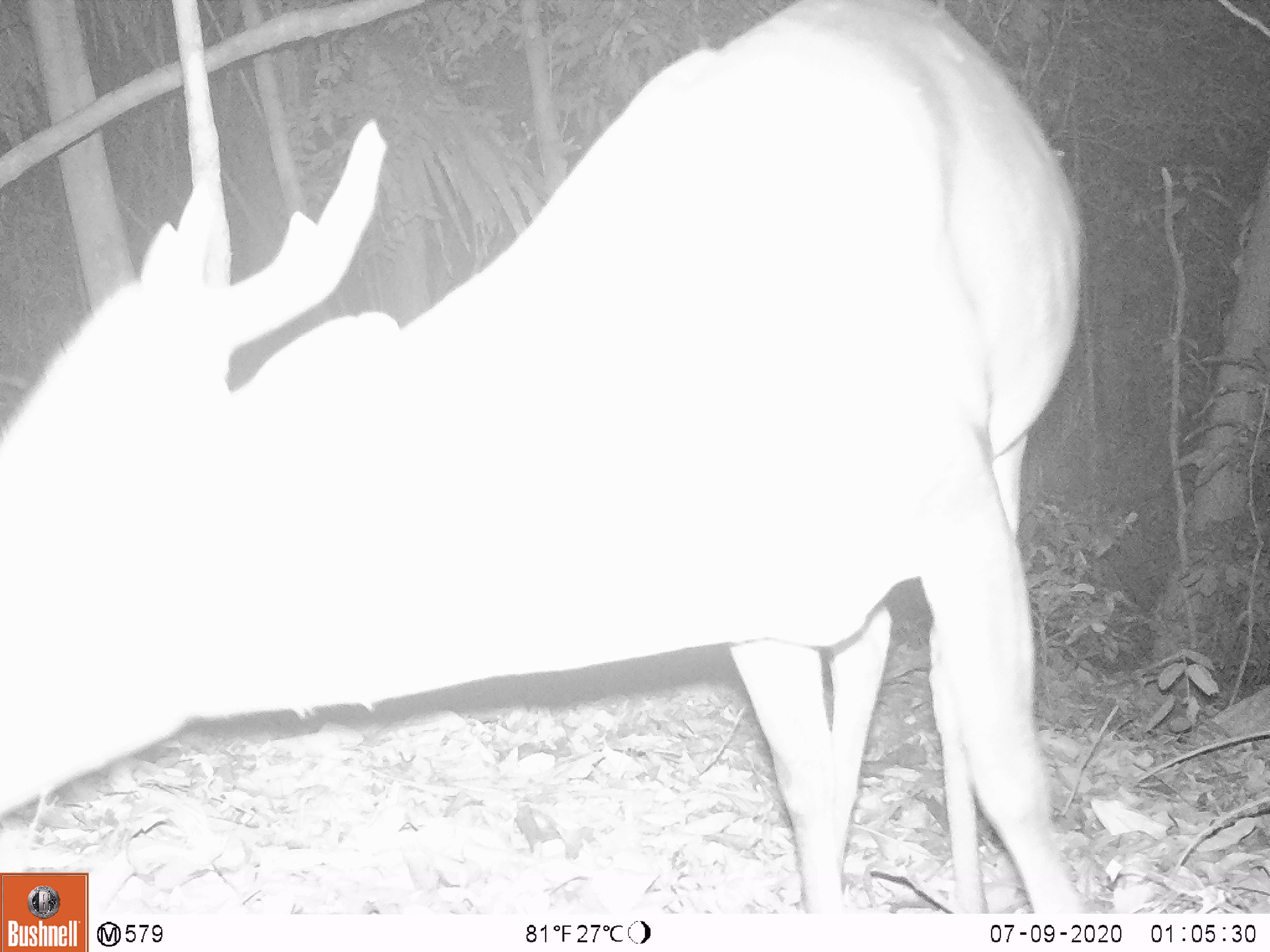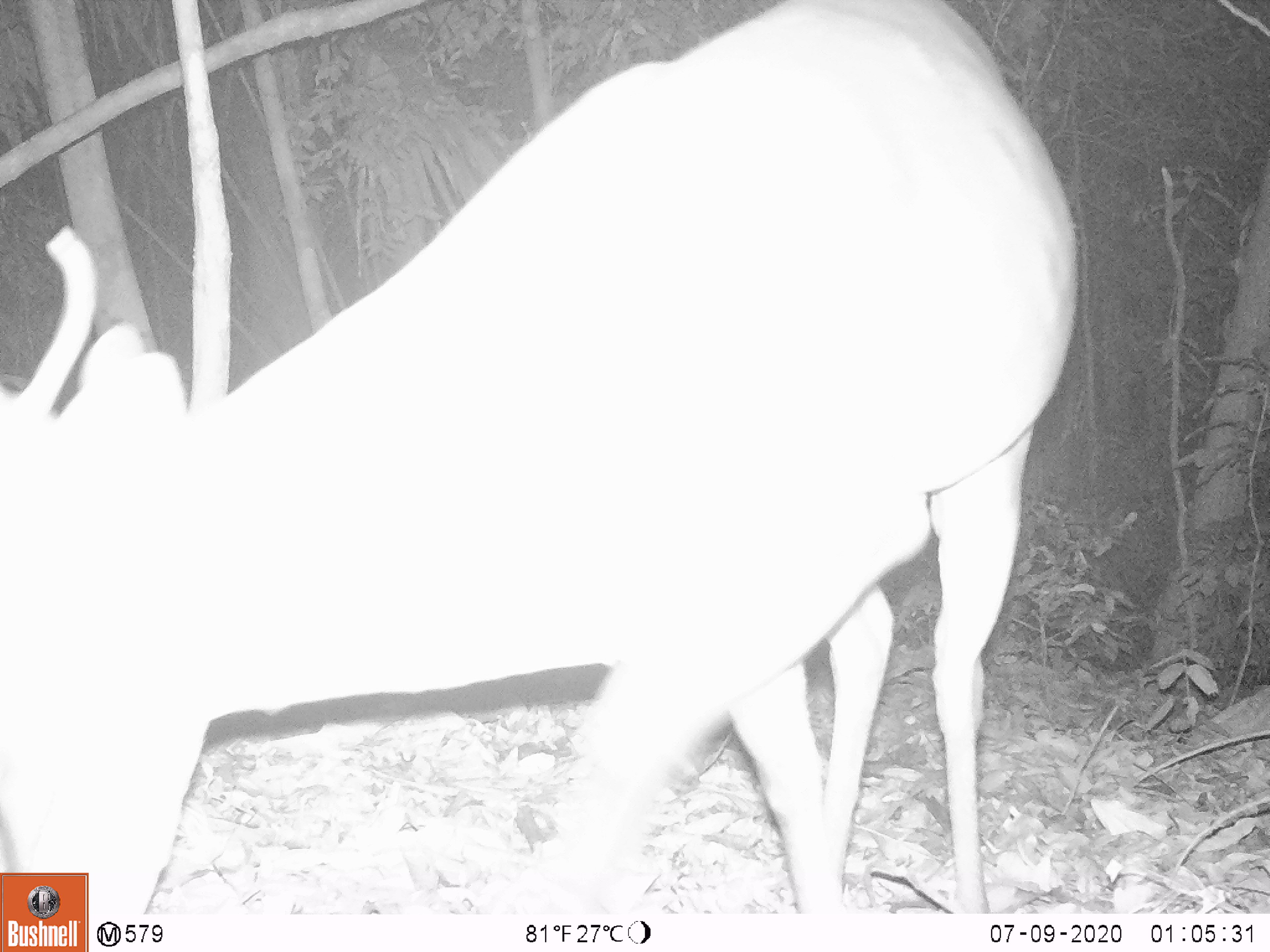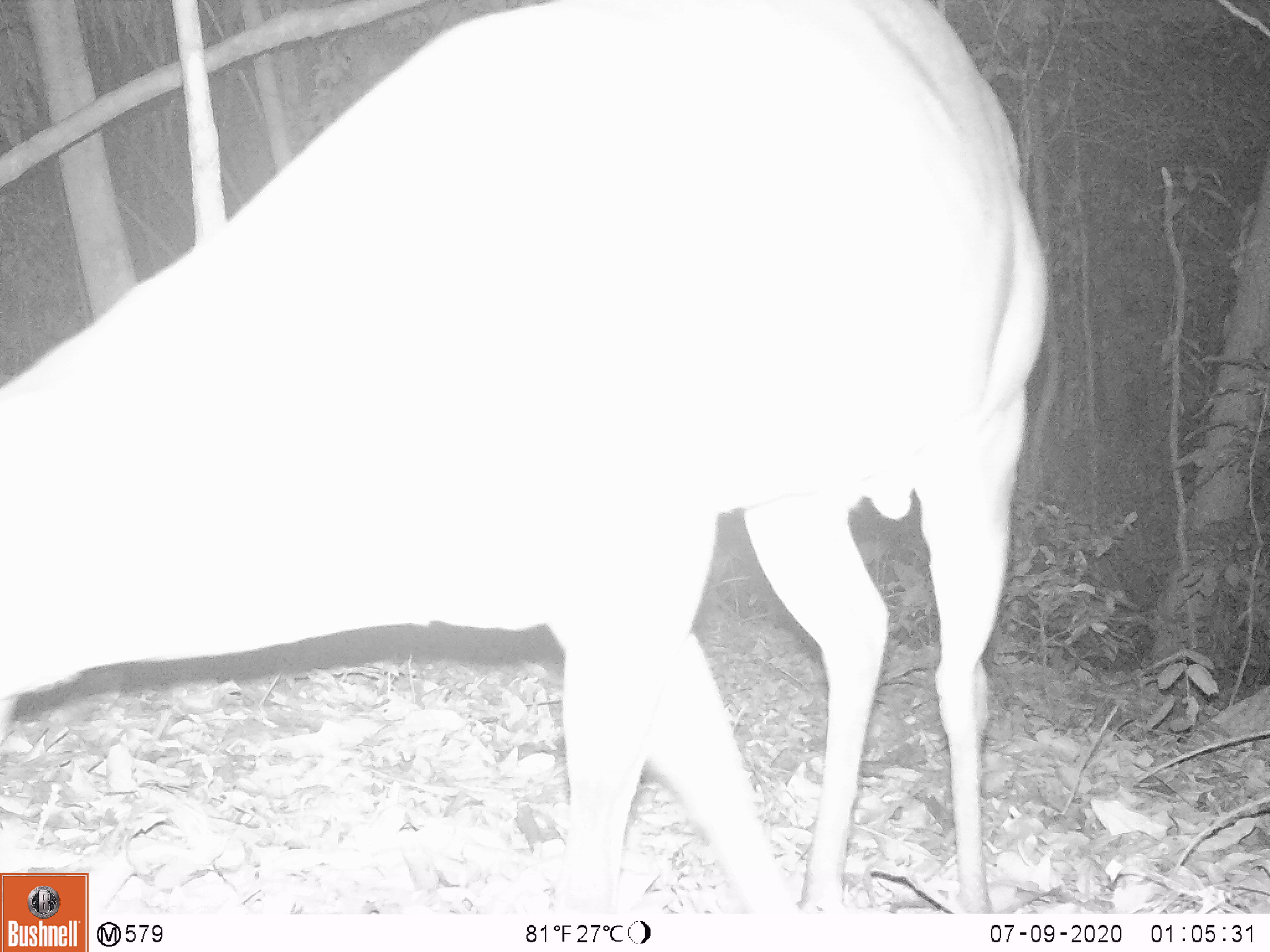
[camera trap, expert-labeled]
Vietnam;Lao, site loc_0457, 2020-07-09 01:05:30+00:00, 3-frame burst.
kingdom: Animalia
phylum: Chordata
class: Mammalia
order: Artiodactyla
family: Cervidae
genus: Muntiacus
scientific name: Muntiacus vuquangensis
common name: large-antlered muntjac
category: large antlered muntjac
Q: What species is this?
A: Large antlered muntjac (large-antlered muntjac) (Muntiacus vuquangensis).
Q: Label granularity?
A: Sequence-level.